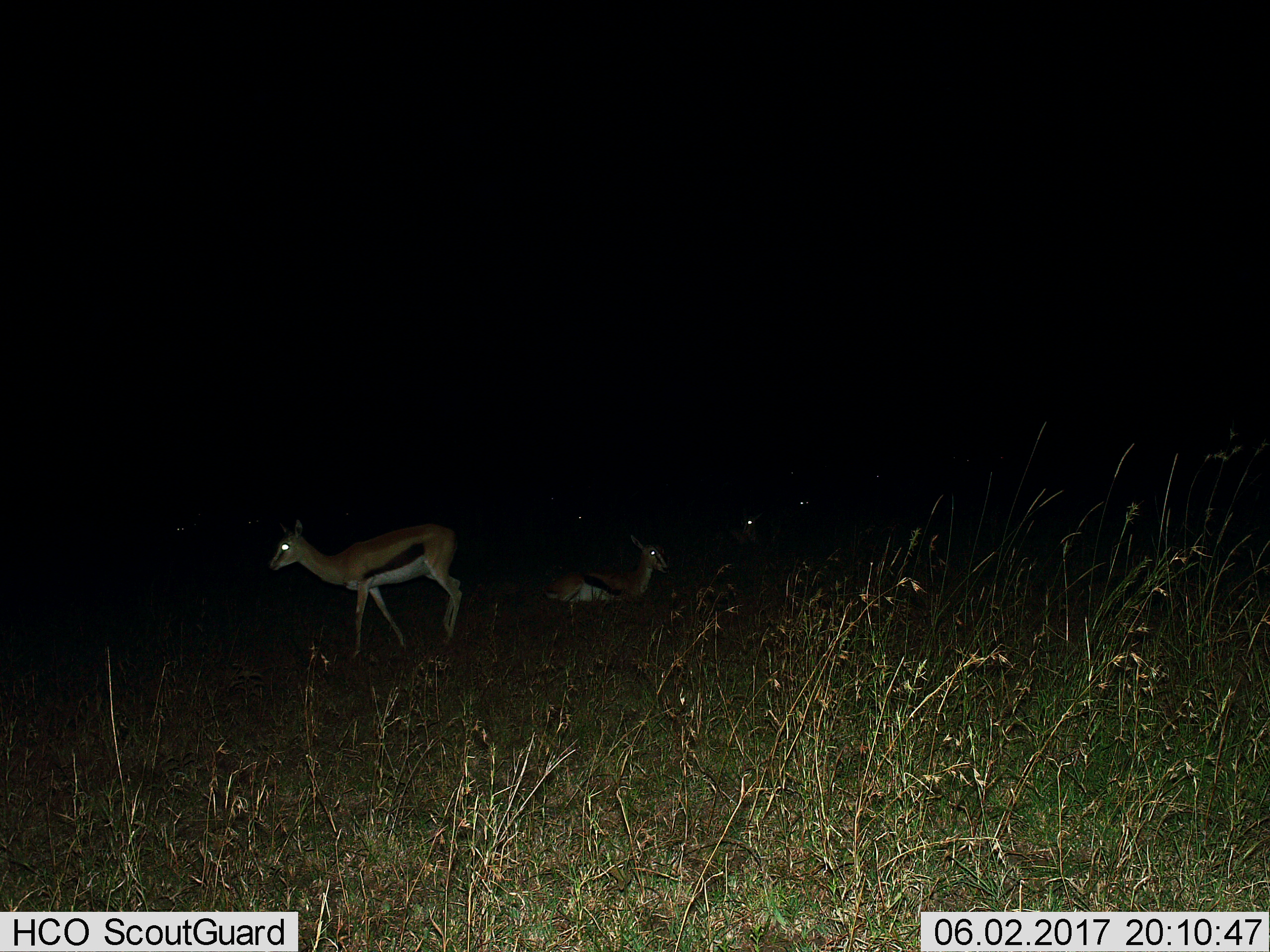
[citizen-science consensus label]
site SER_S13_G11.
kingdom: Animalia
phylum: Chordata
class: Mammalia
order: Artiodactyla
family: Bovidae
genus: Eudorcas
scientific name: Eudorcas thomsonii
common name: thomson's gazelle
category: gazellethomsons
Gazellethomsons (thomson's gazelle) (Eudorcas thomsonii), count 6. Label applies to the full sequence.